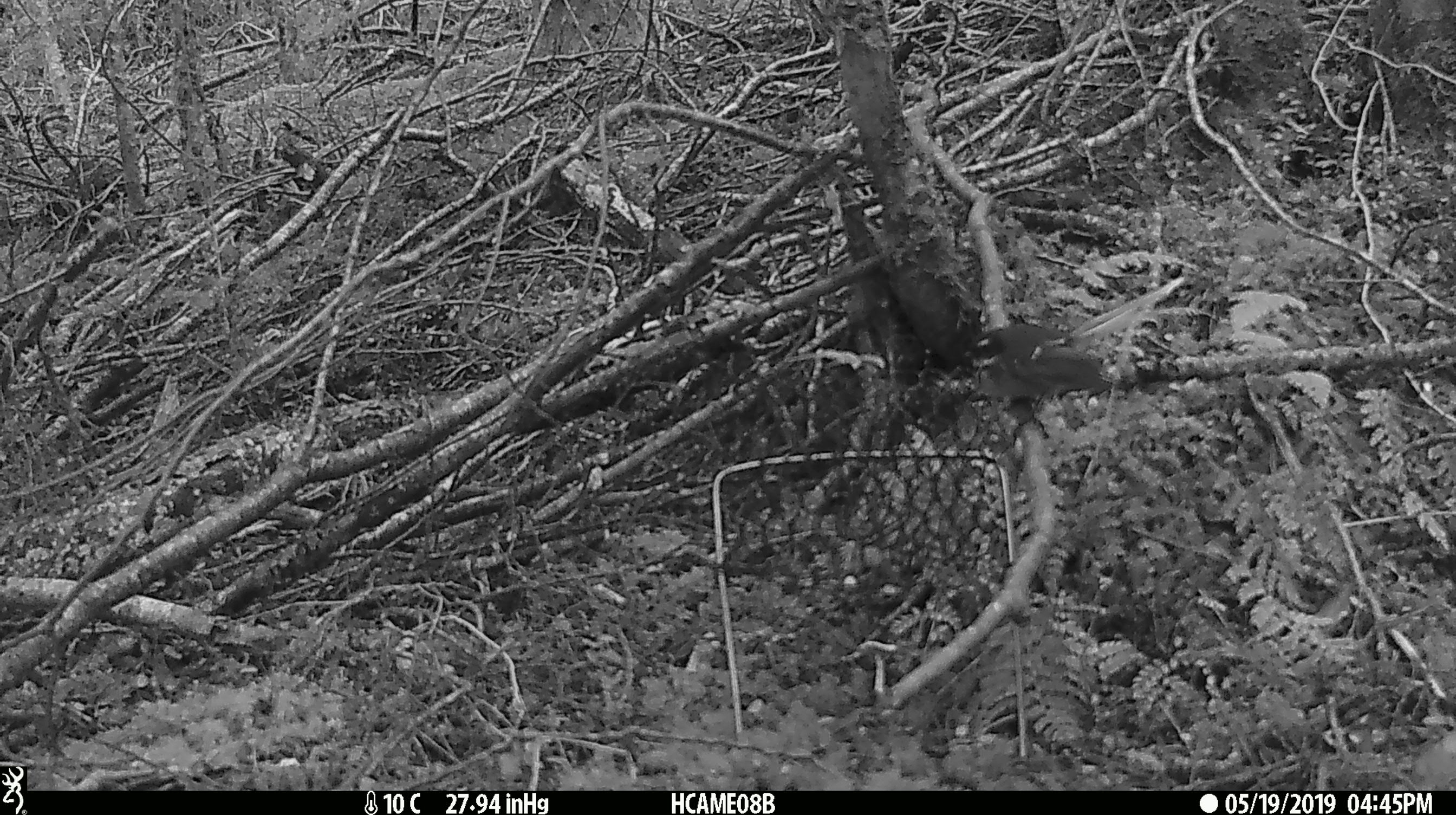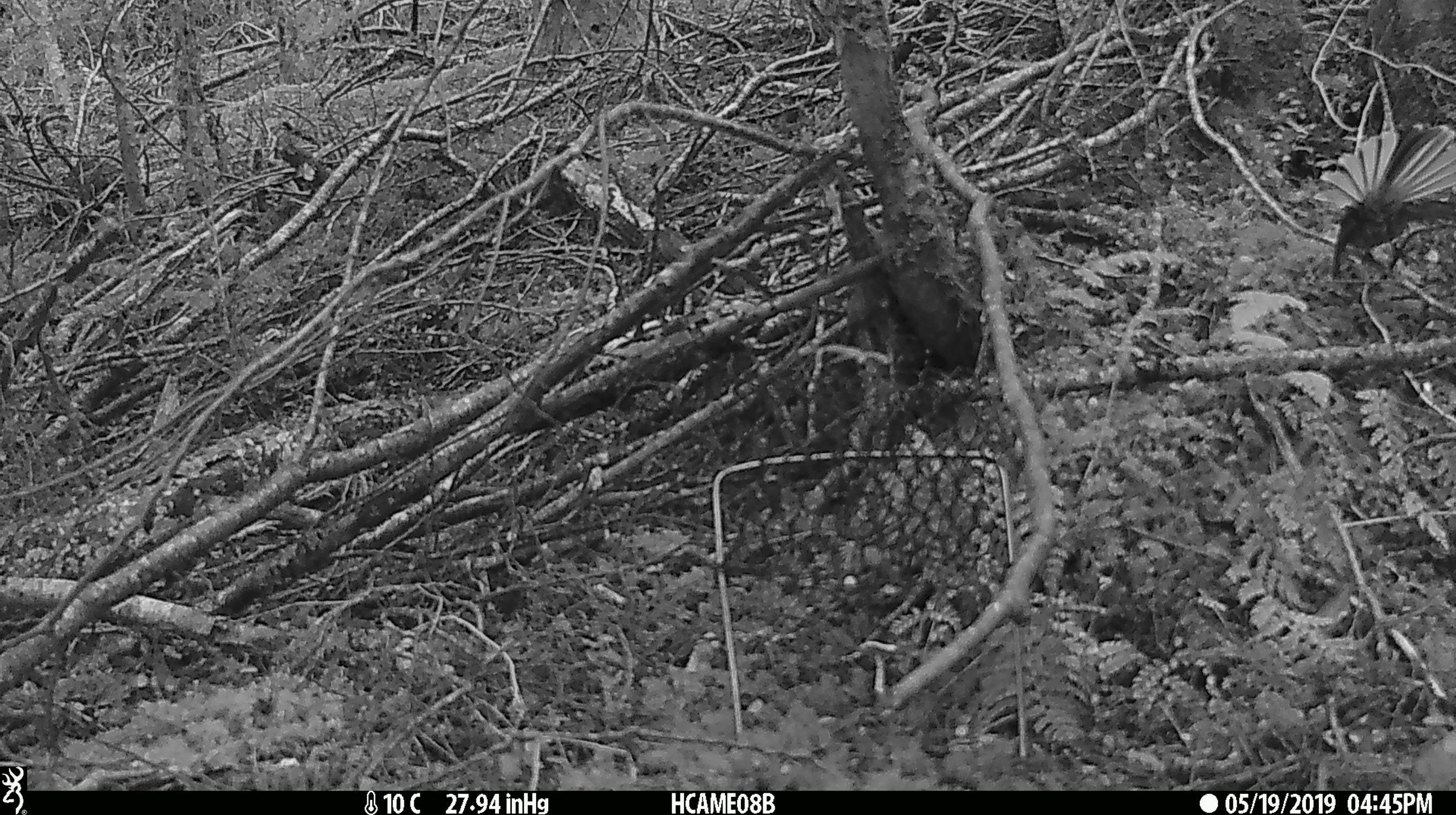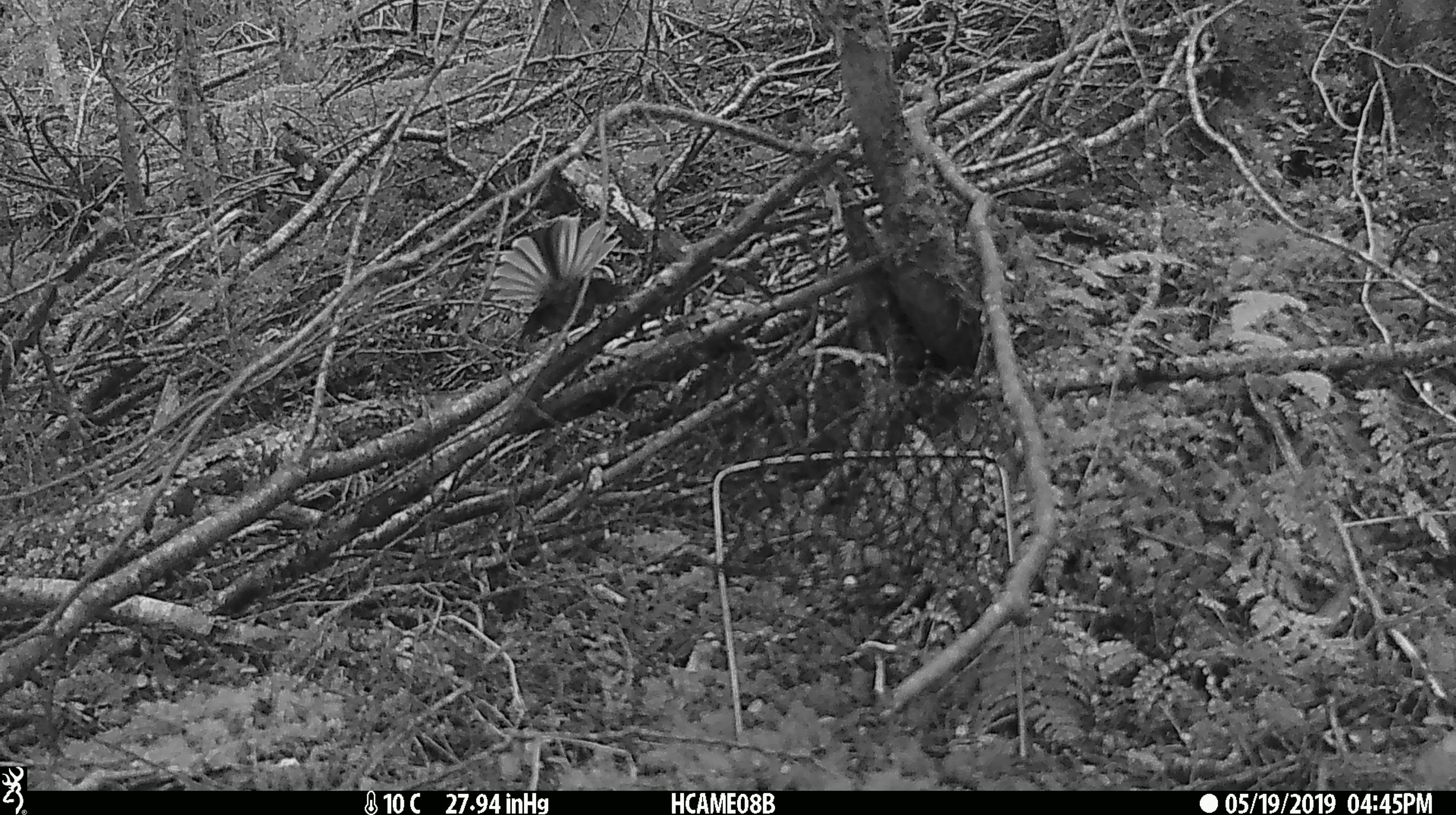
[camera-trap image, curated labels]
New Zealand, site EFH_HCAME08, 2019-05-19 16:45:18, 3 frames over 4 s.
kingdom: Animalia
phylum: Chordata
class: Aves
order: Passeriformes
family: Rhipiduridae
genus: Rhipidura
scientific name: Rhipidura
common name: fantails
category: fantail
Fantail (fantails) (Rhipidura).